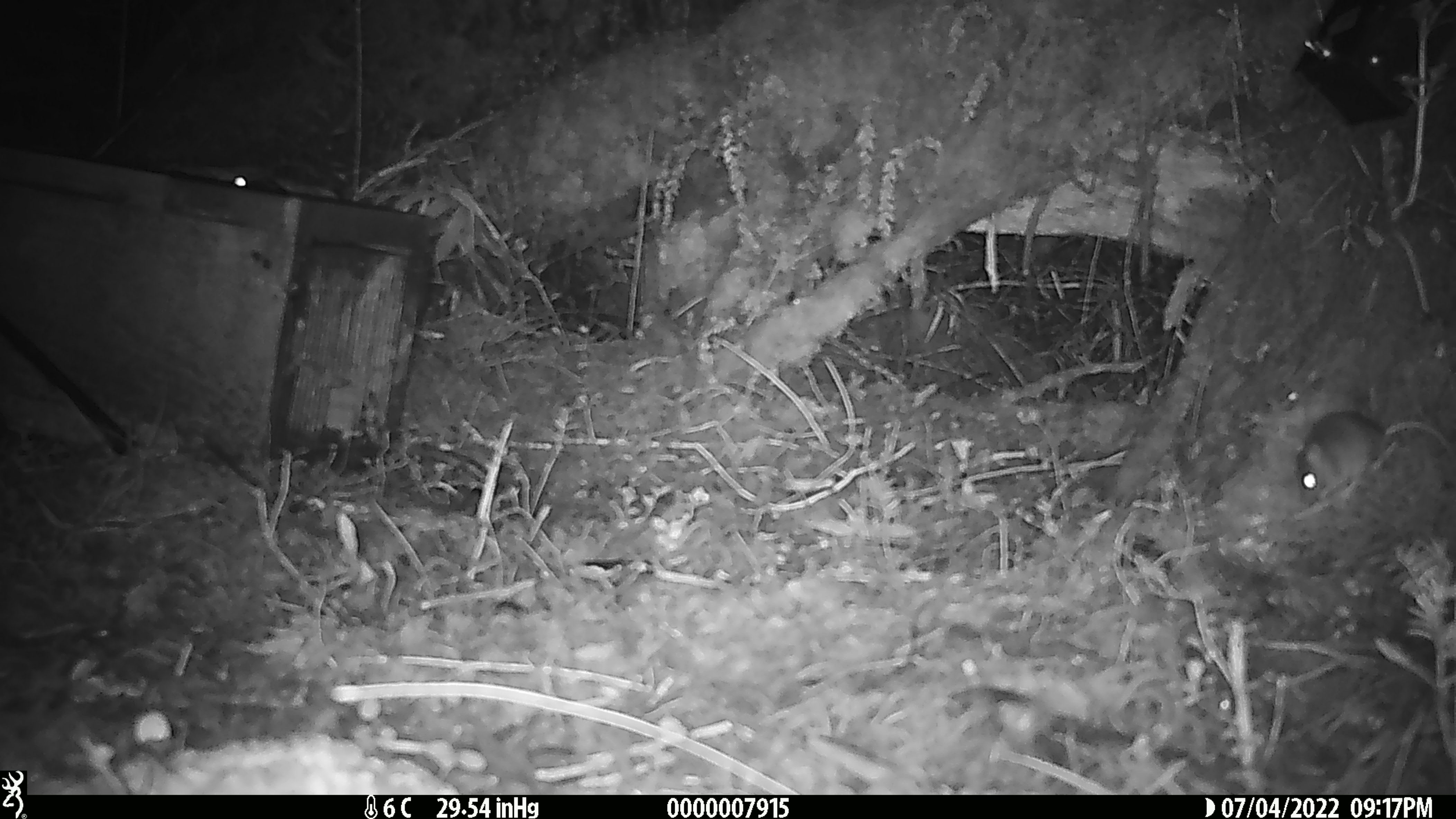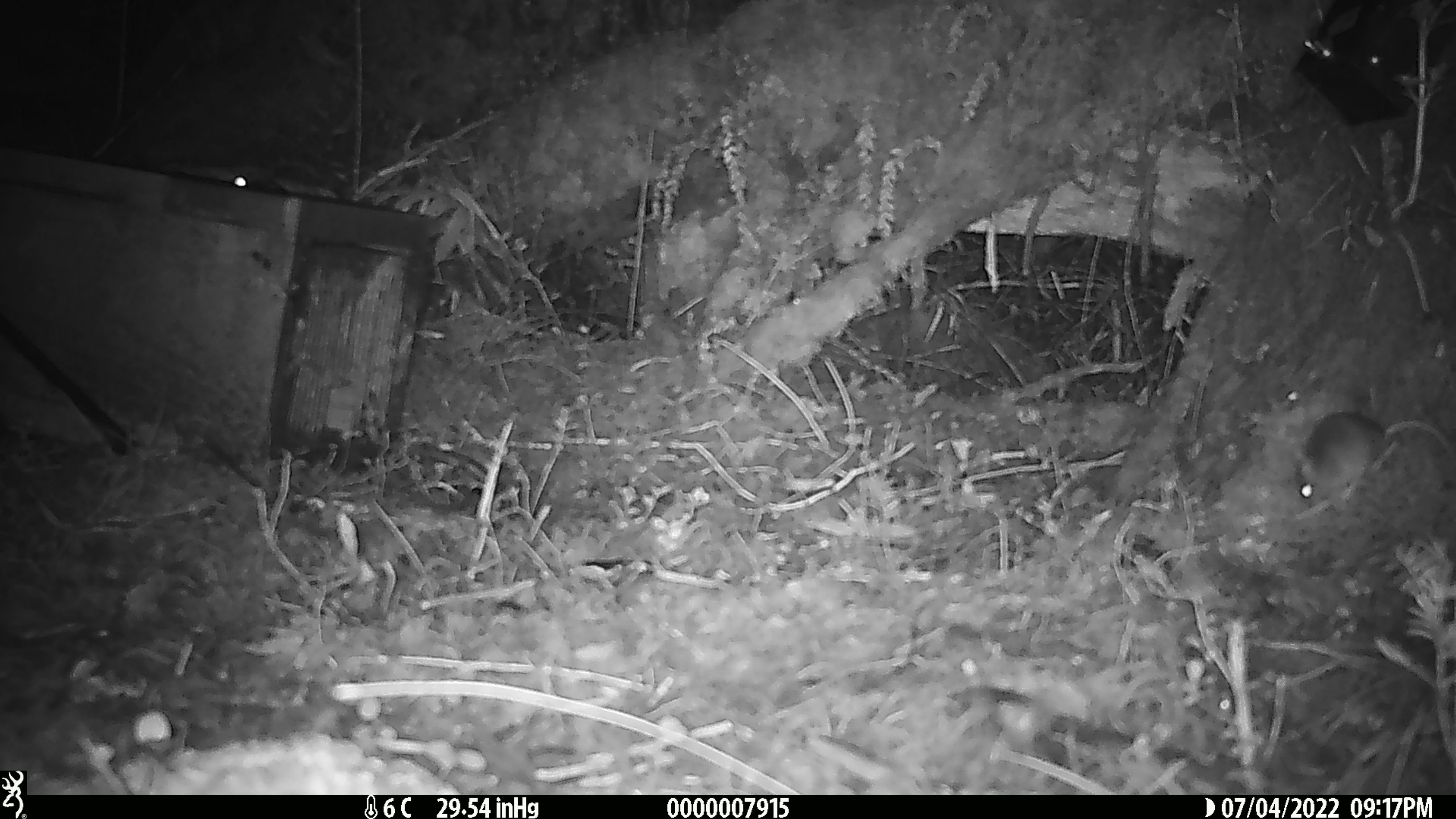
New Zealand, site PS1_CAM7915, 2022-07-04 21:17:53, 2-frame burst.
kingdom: Animalia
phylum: Chordata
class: Mammalia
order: Rodentia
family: Muridae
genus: Mus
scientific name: Mus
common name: mouse